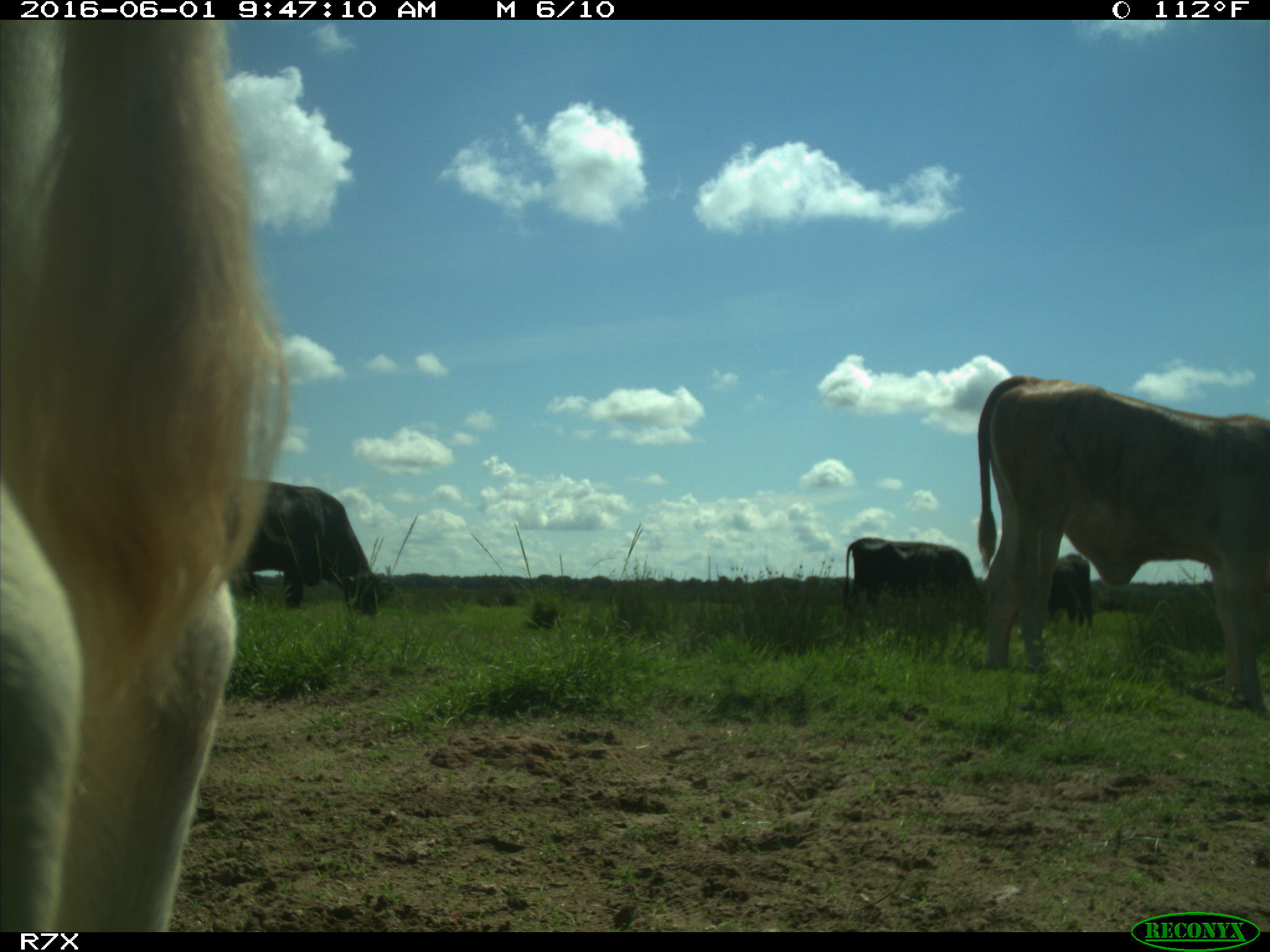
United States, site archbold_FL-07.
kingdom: Animalia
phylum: Chordata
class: Mammalia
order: Artiodactyla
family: Bovidae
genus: Bos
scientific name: Bos taurus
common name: domestic cow